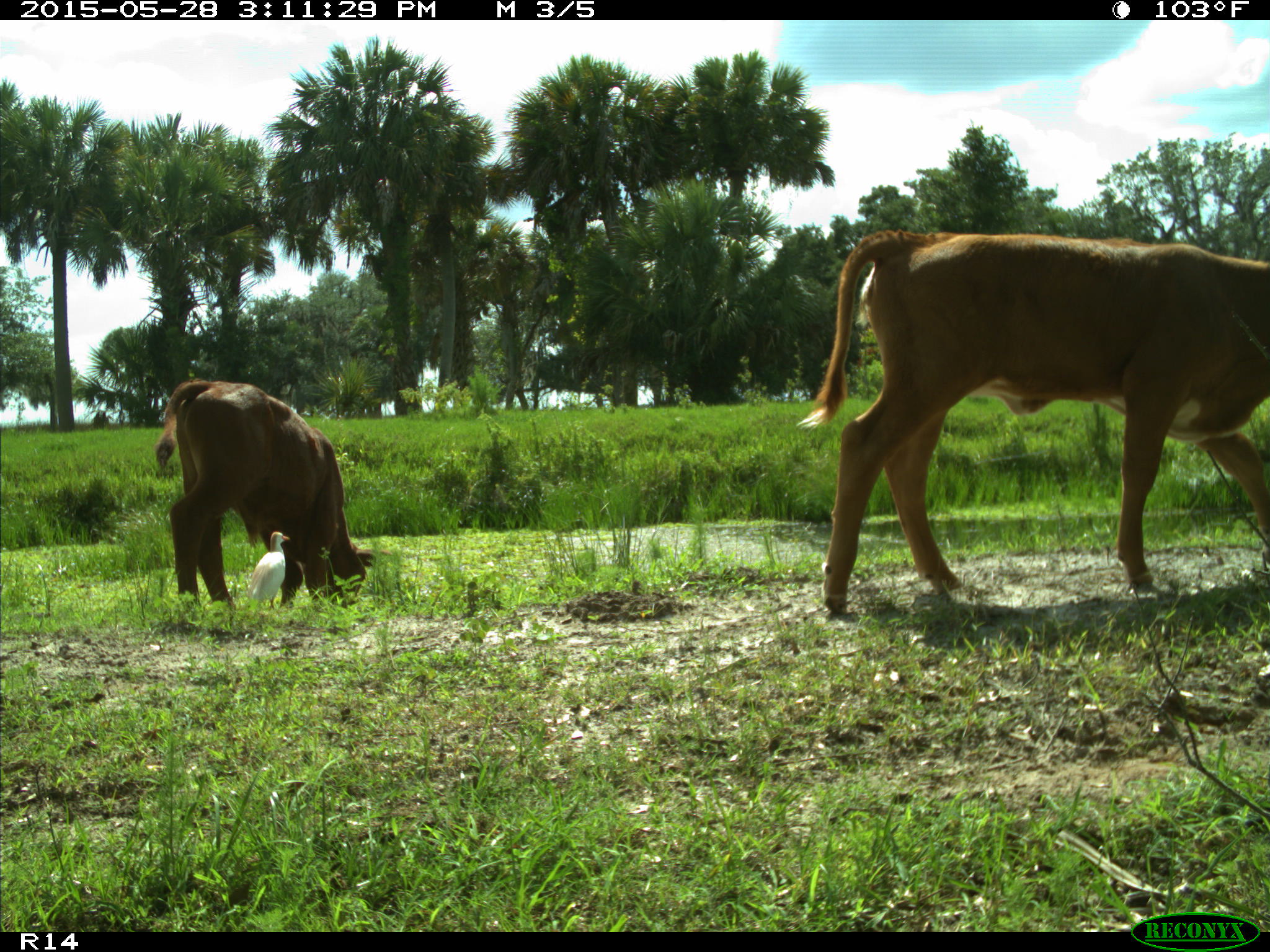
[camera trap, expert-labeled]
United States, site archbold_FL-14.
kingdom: Animalia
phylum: Chordata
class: Mammalia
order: Artiodactyla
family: Bovidae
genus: Bos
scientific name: Bos taurus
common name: domestic cow